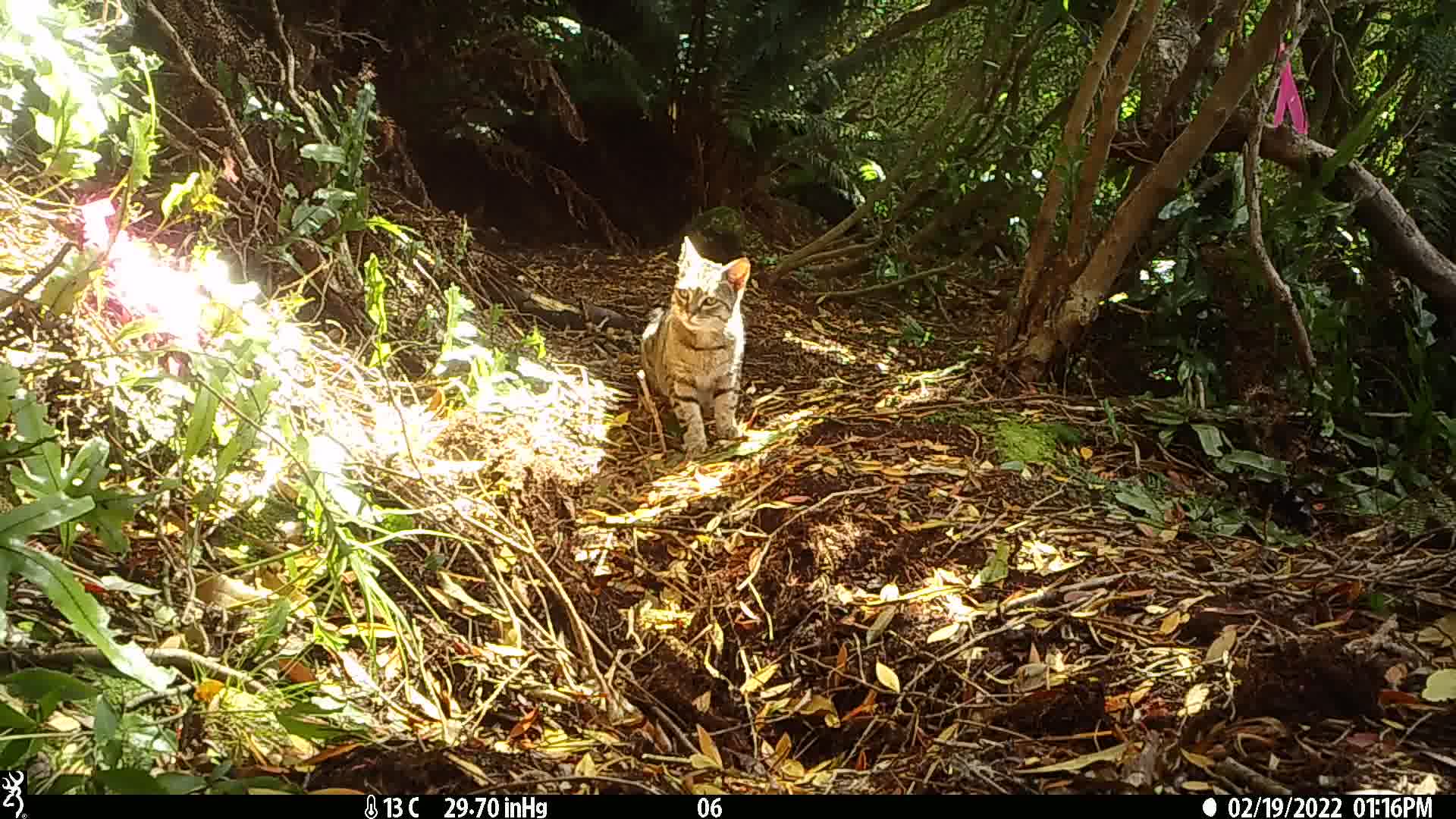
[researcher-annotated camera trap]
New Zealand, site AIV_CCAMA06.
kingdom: Animalia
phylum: Chordata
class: Mammalia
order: Carnivora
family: Felidae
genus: Felis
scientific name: Felis catus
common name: domestic cat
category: cat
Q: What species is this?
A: Cat (domestic cat) (Felis catus).